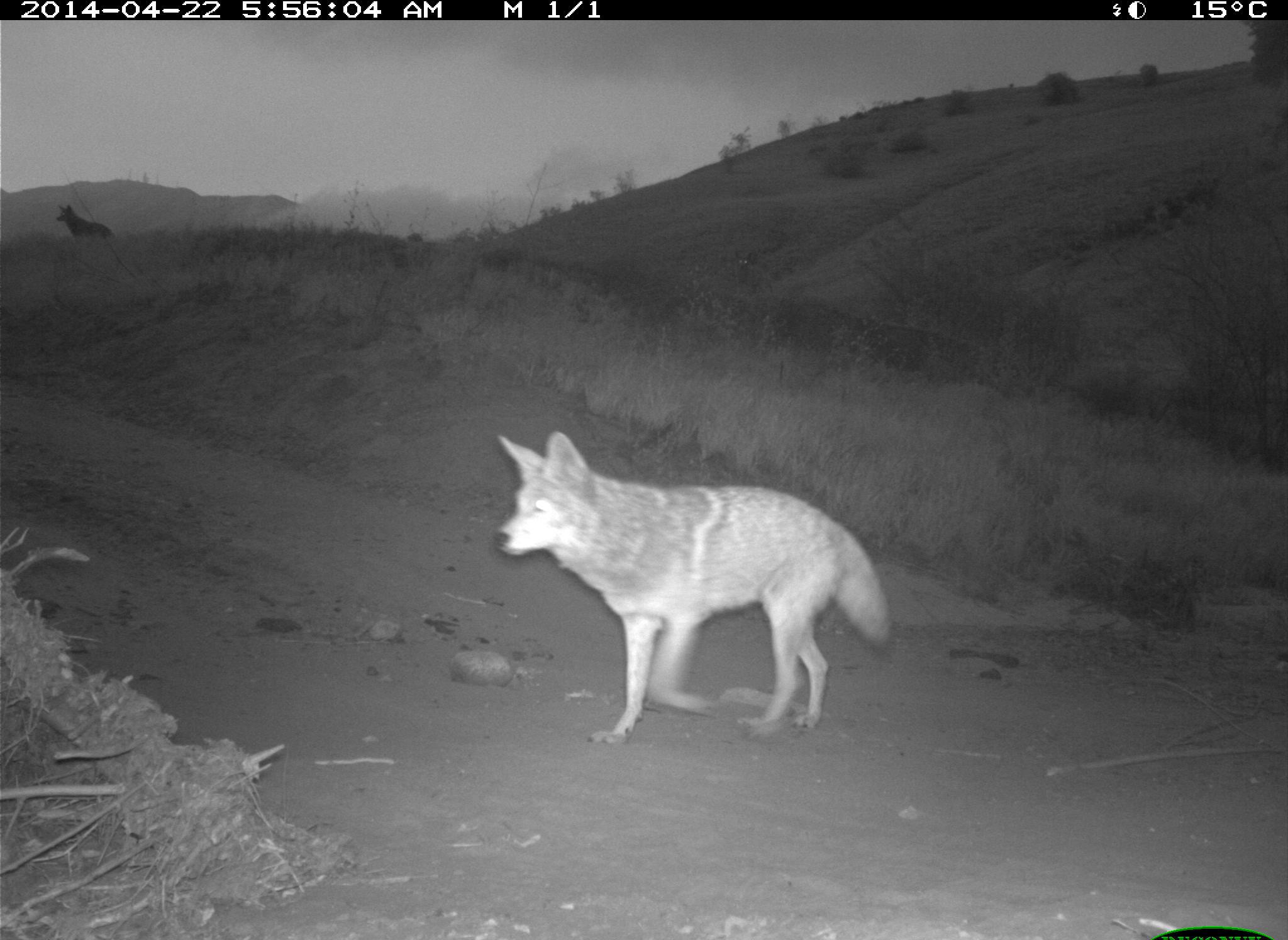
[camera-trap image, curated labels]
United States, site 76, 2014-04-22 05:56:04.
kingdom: Animalia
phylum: Chordata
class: Mammalia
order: Carnivora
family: Canidae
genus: Canis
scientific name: Canis latrans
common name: coyote